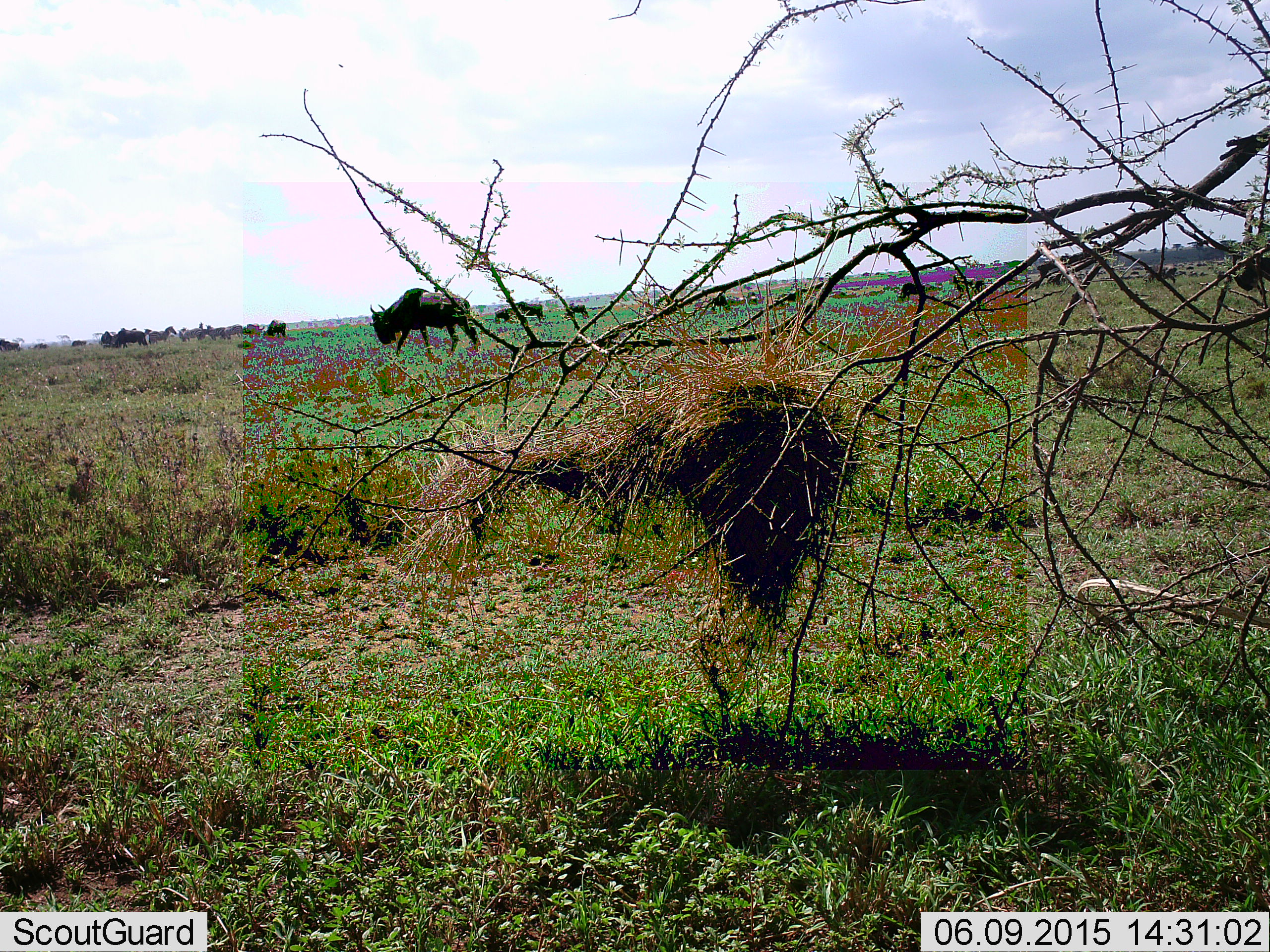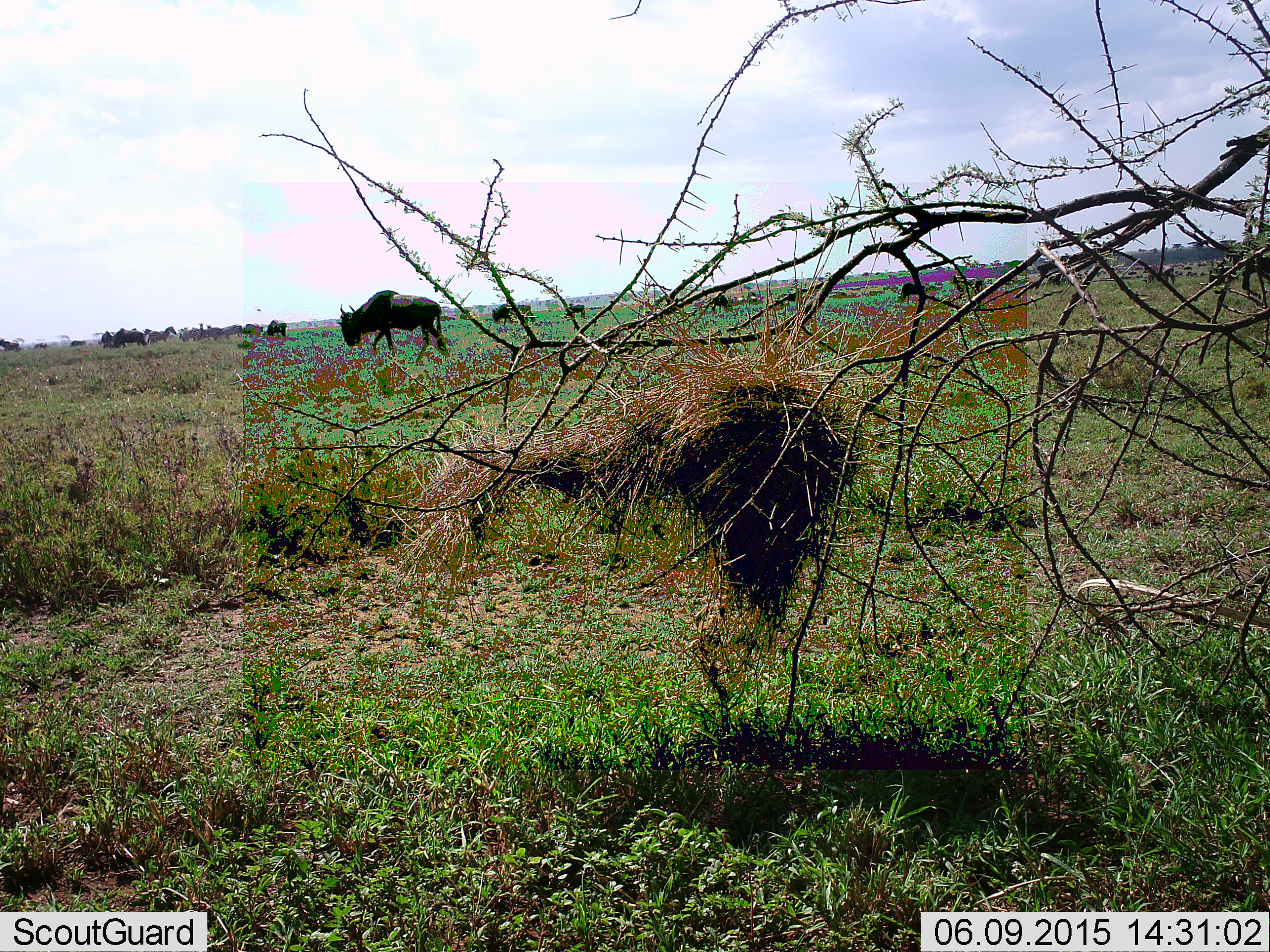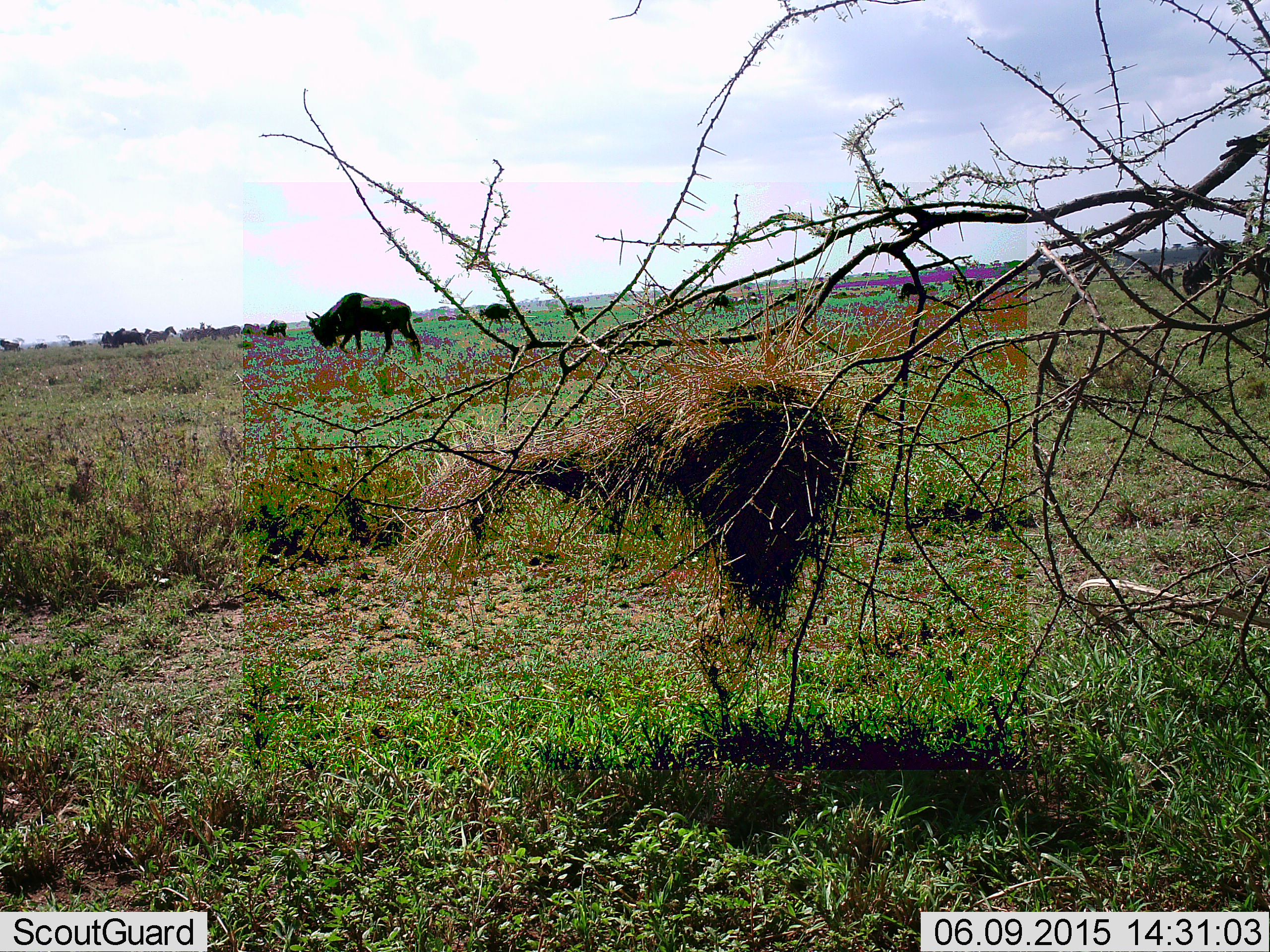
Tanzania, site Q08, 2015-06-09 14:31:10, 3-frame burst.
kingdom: Animalia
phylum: Chordata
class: Mammalia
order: Artiodactyla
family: Bovidae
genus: Connochaetes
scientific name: Connochaetes taurinus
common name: blue wildebeest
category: wildebeest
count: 11-50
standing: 25%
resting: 0%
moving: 92%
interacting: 0%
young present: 0%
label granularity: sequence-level